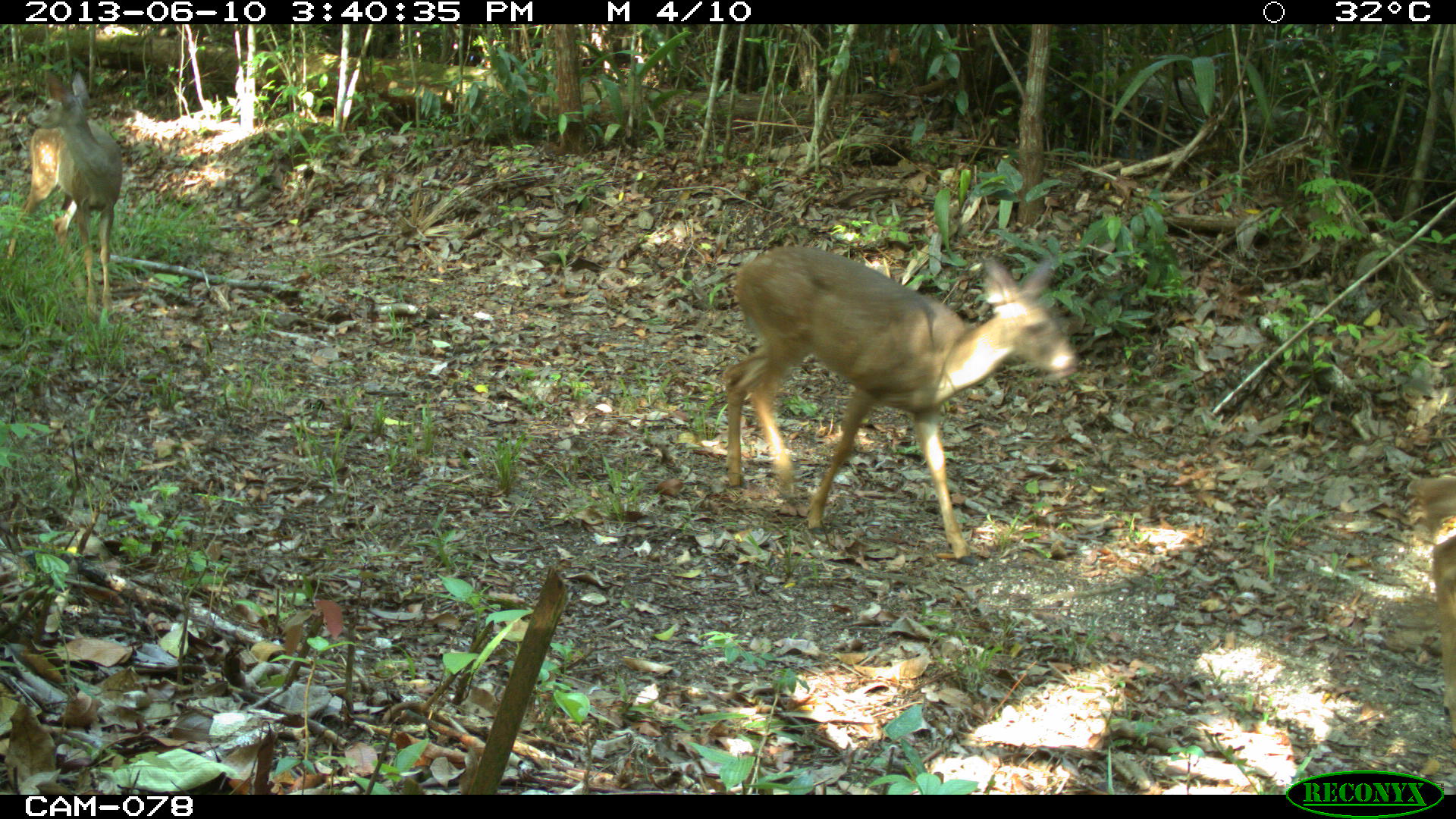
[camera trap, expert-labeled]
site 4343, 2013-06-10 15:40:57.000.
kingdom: Animalia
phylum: Chordata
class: Mammalia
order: Artiodactyla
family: Cervidae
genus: Odocoileus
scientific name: Odocoileus virginianus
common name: white-tailed deer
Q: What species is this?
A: Odocoileus virginianus (white-tailed deer).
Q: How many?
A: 1.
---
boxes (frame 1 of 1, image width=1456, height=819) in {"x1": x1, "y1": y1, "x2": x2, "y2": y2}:
odocoileus virginianus: {"x1": 721, "y1": 244, "x2": 1073, "y2": 566}; {"x1": 2, "y1": 66, "x2": 123, "y2": 323}; {"x1": 1418, "y1": 472, "x2": 1456, "y2": 740}